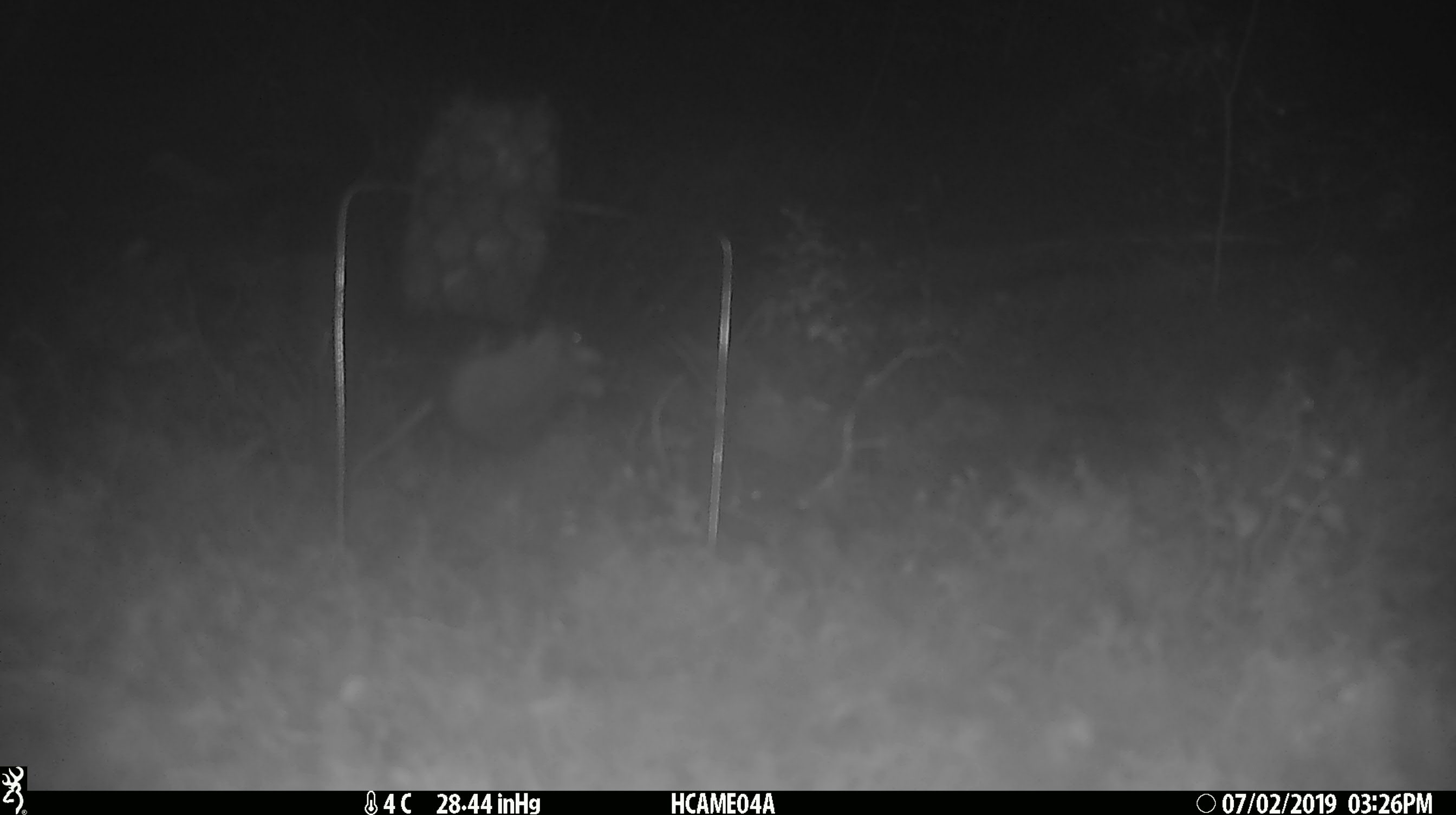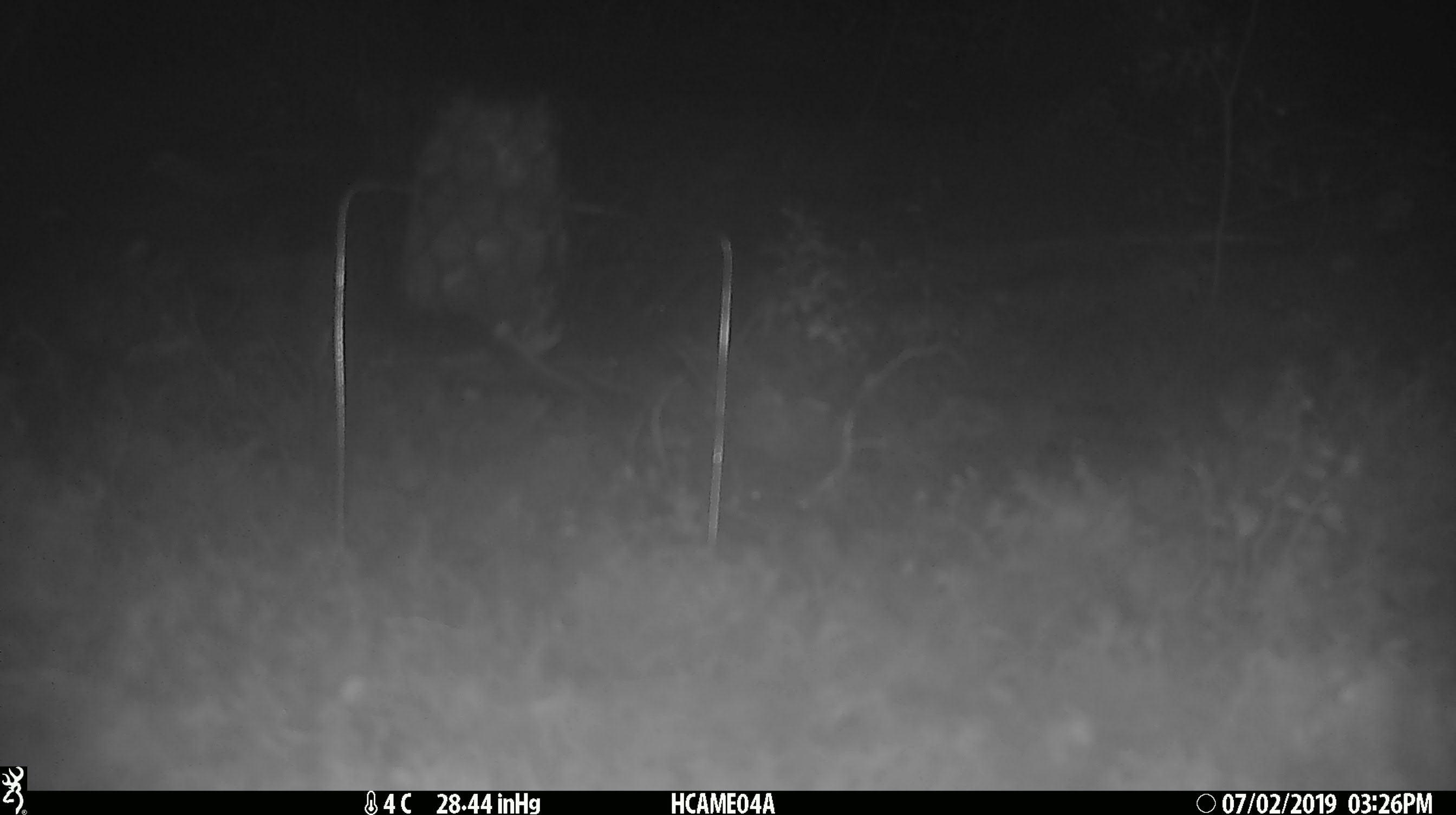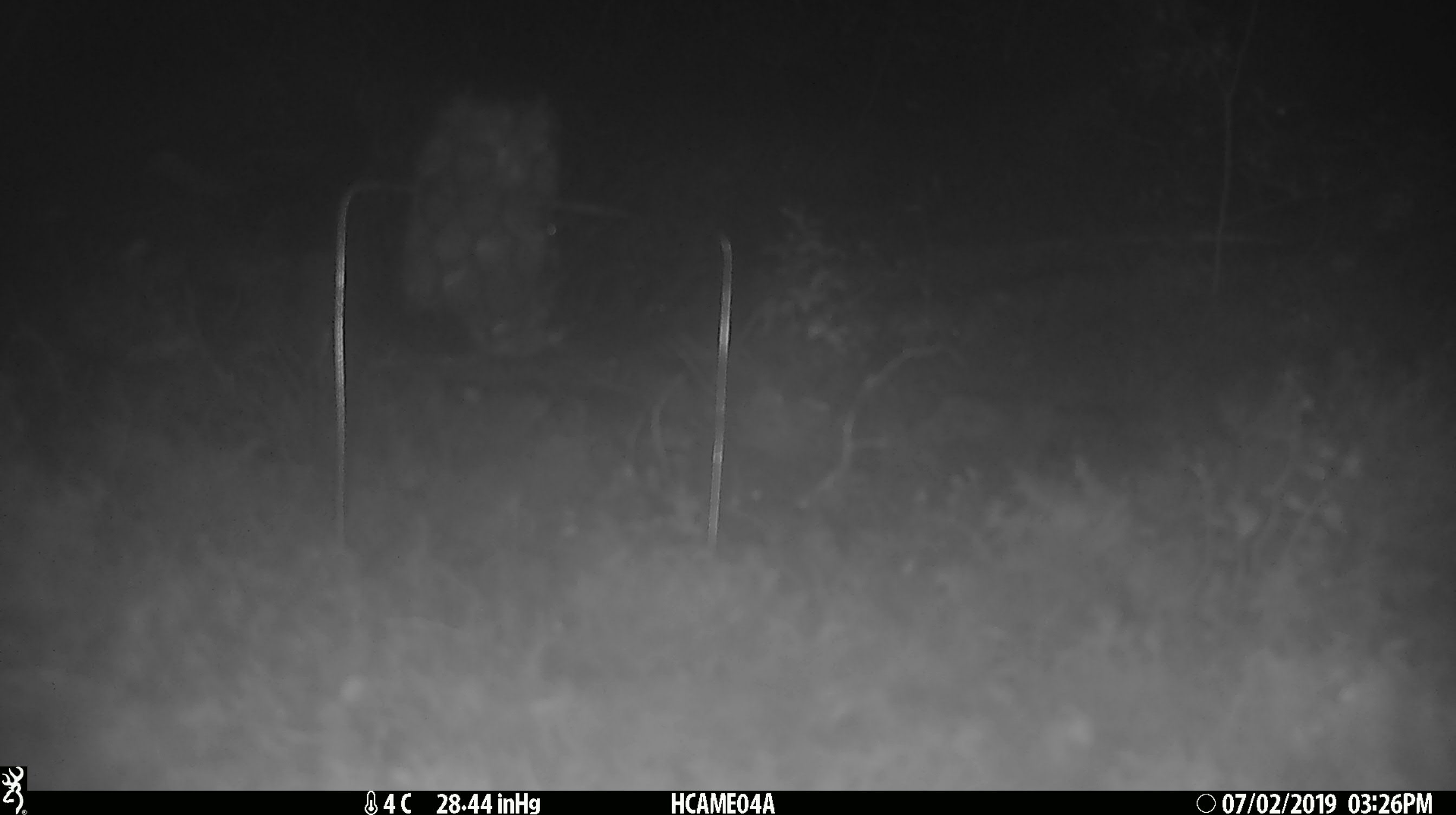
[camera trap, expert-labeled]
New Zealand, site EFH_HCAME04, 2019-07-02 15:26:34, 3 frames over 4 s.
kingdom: Animalia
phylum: Chordata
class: Mammalia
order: Rodentia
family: Muridae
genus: Mus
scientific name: Mus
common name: mouse